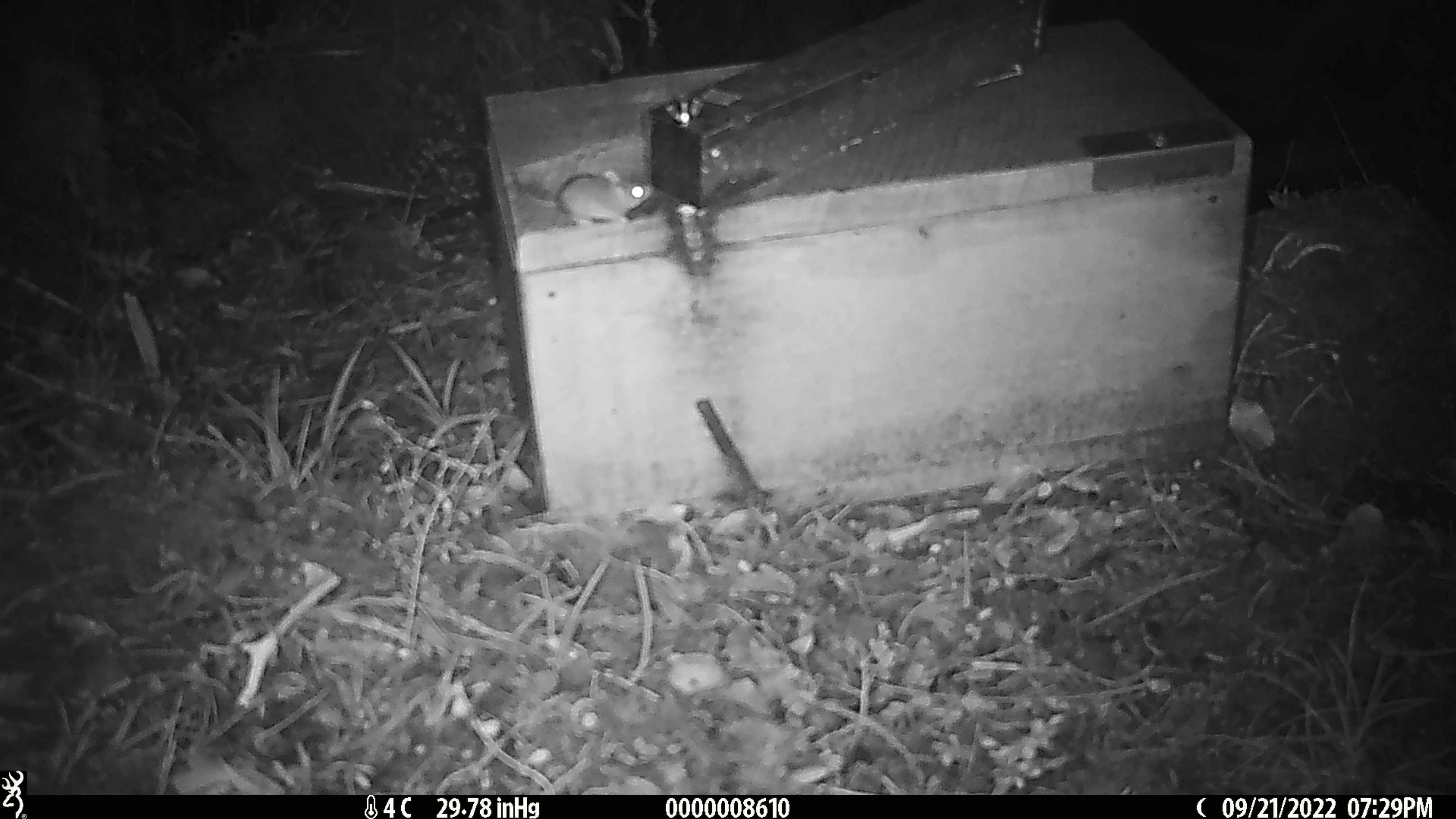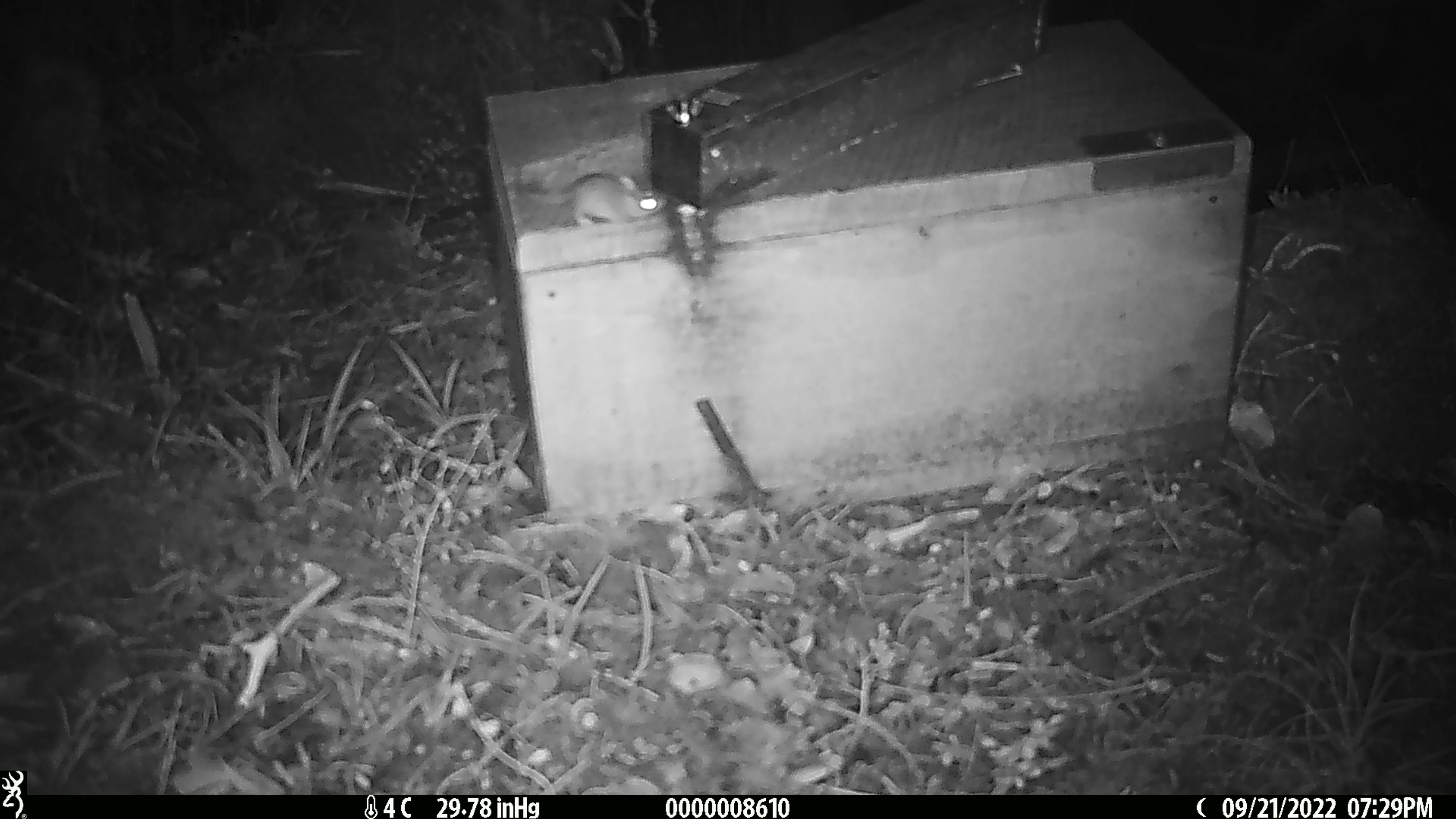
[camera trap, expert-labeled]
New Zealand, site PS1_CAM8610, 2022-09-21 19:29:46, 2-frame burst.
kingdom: Animalia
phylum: Chordata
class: Mammalia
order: Rodentia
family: Muridae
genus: Mus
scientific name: Mus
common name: mouse